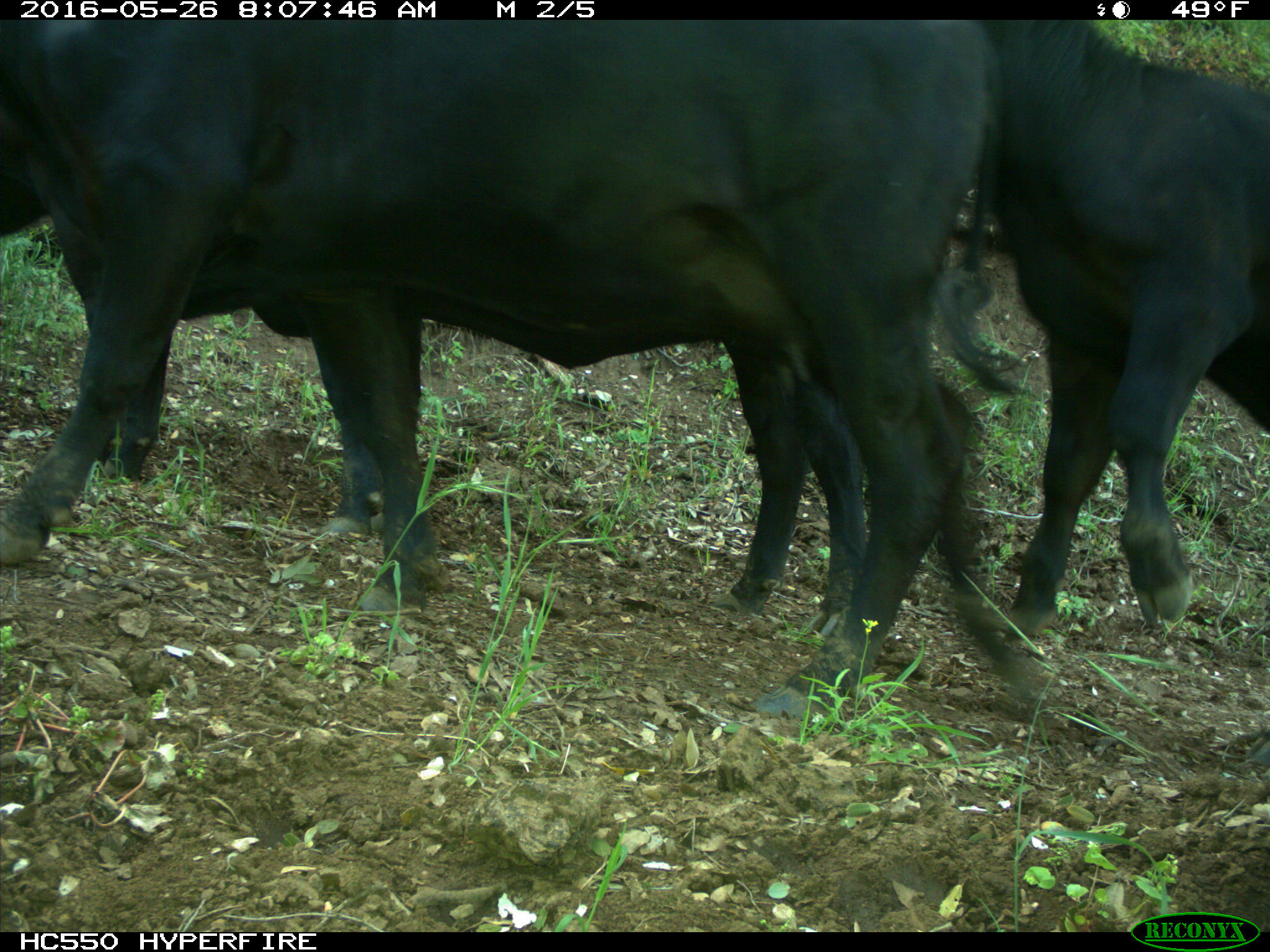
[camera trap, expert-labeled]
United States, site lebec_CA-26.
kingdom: Animalia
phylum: Chordata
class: Mammalia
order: Artiodactyla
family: Bovidae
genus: Bos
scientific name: Bos taurus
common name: domestic cow